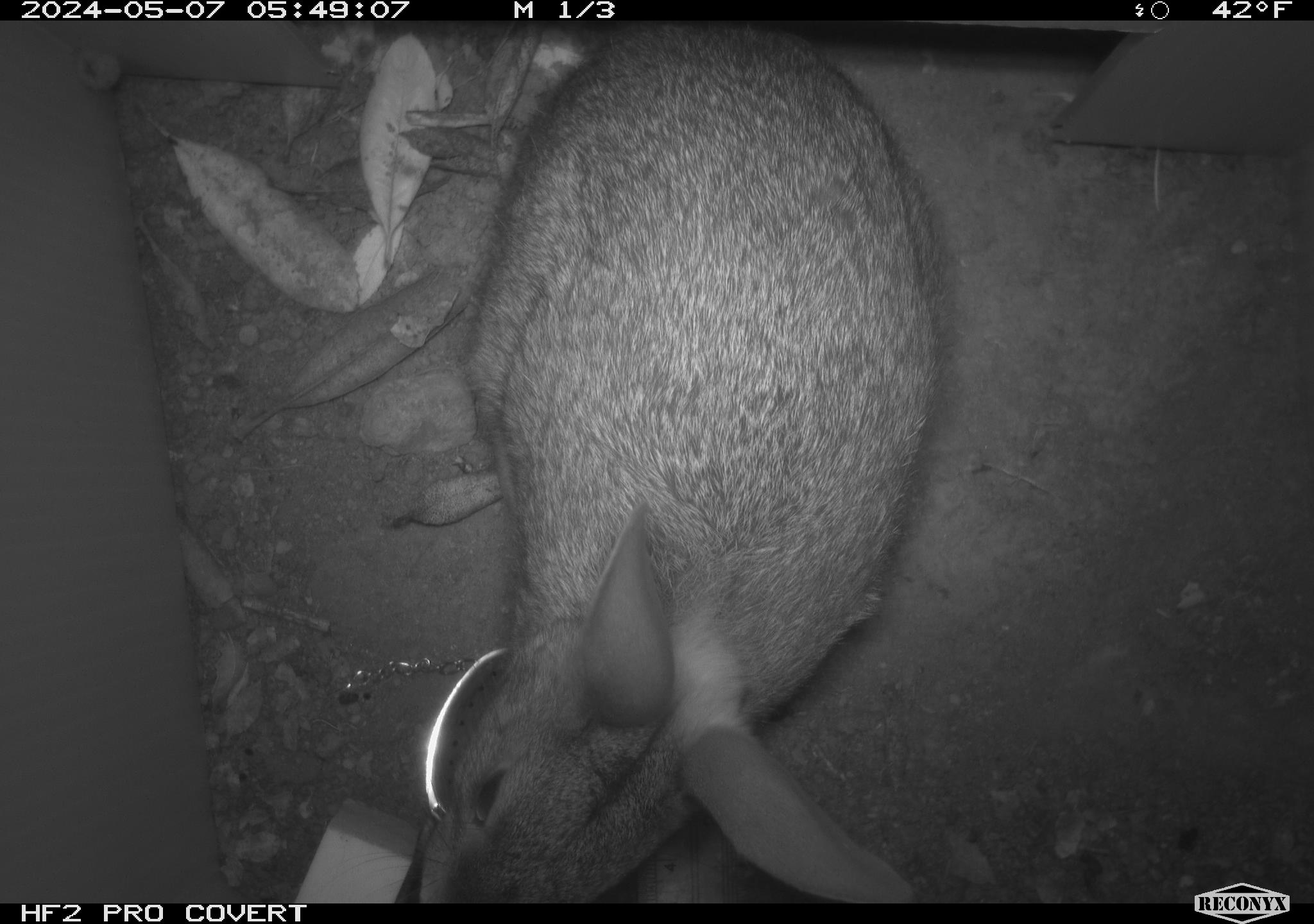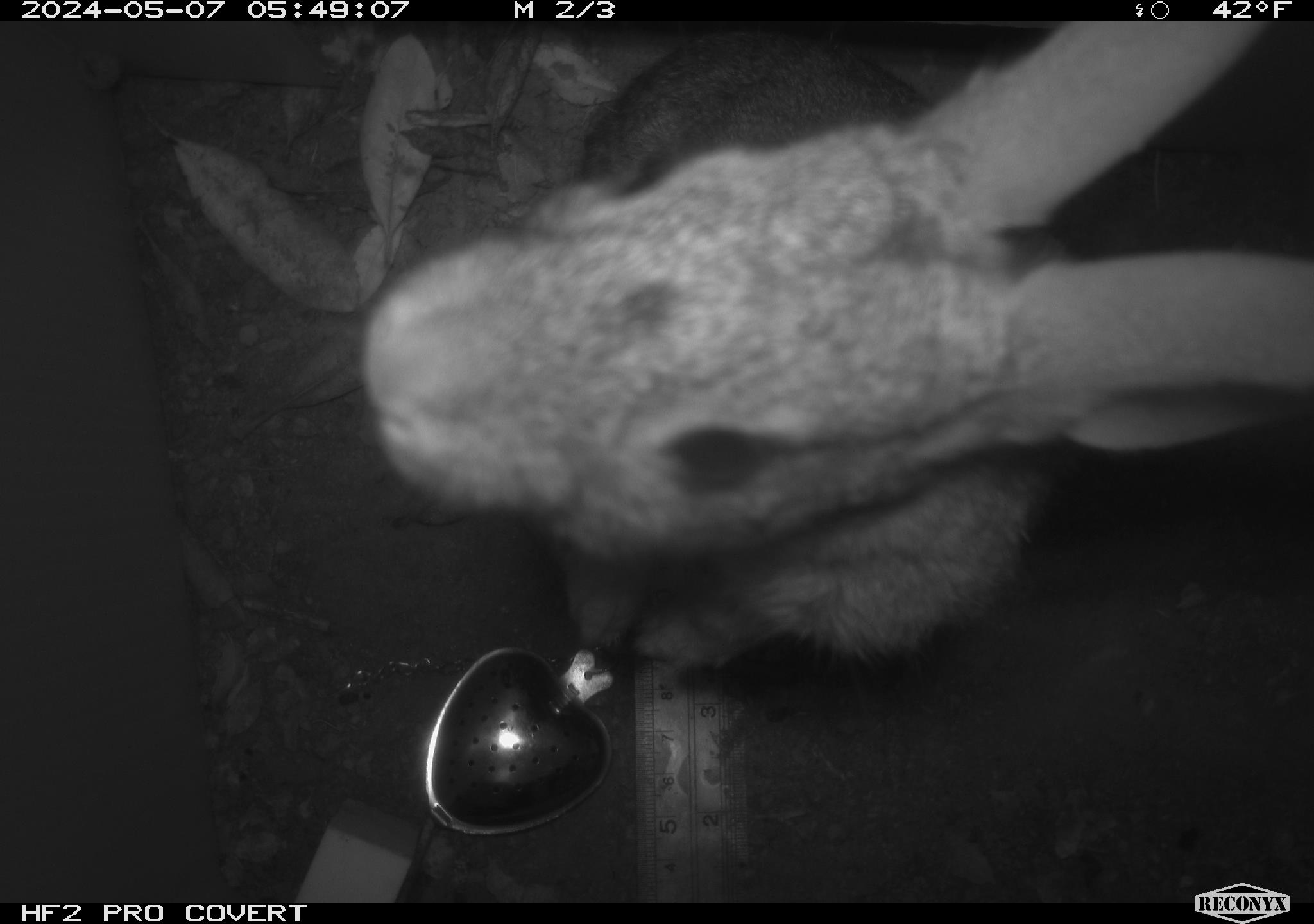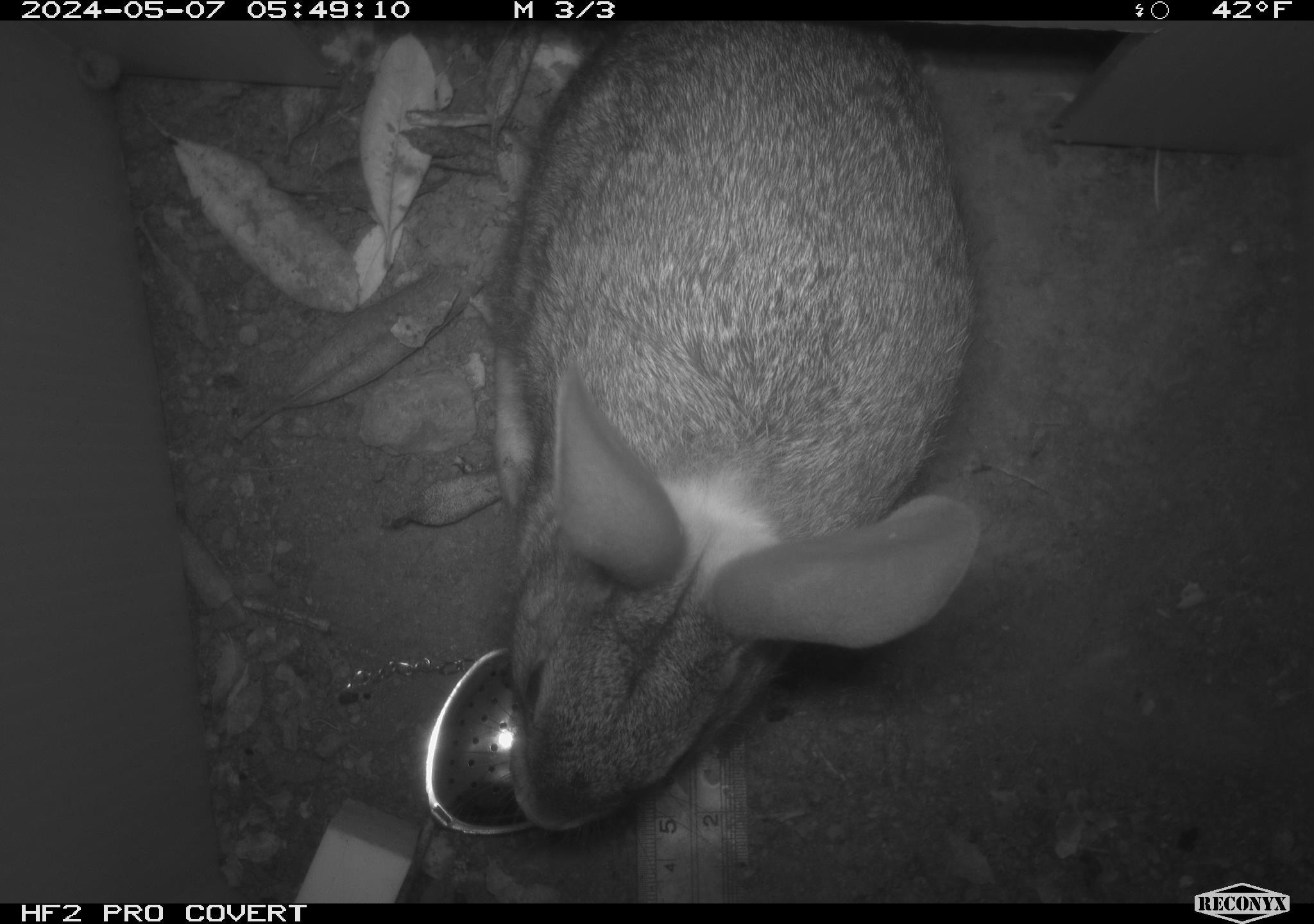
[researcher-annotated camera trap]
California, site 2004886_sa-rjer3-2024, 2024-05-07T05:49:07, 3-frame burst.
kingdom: Animalia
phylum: Chordata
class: Mammalia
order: Lagomorpha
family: Leporidae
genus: Sylvilagus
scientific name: Sylvilagus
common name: cottontail rabbits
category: sylvilagus species